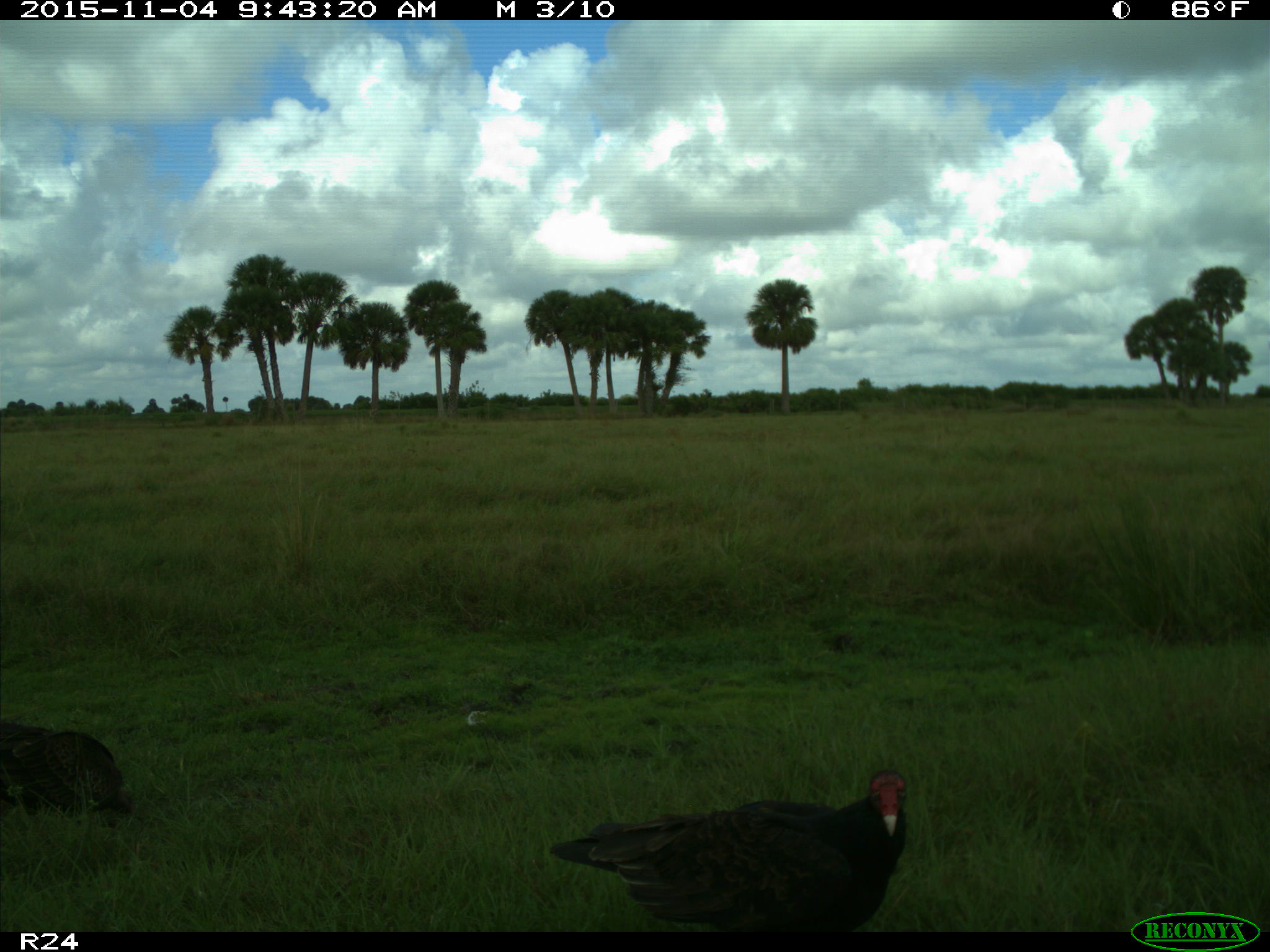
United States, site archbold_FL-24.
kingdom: Animalia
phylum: Chordata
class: Aves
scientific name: Aves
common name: birds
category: unidentified bird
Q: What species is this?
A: Unidentified bird (birds) (Aves).